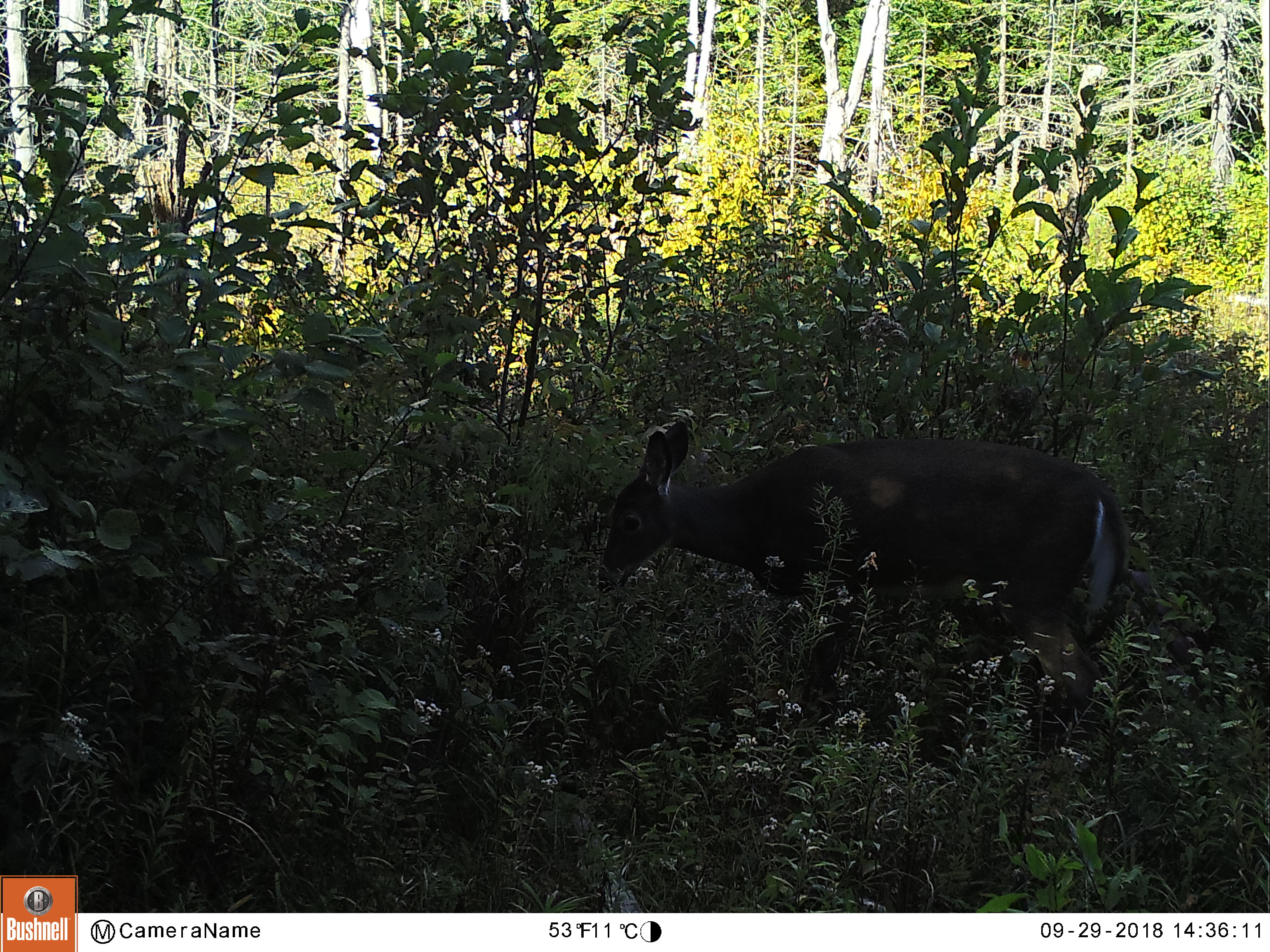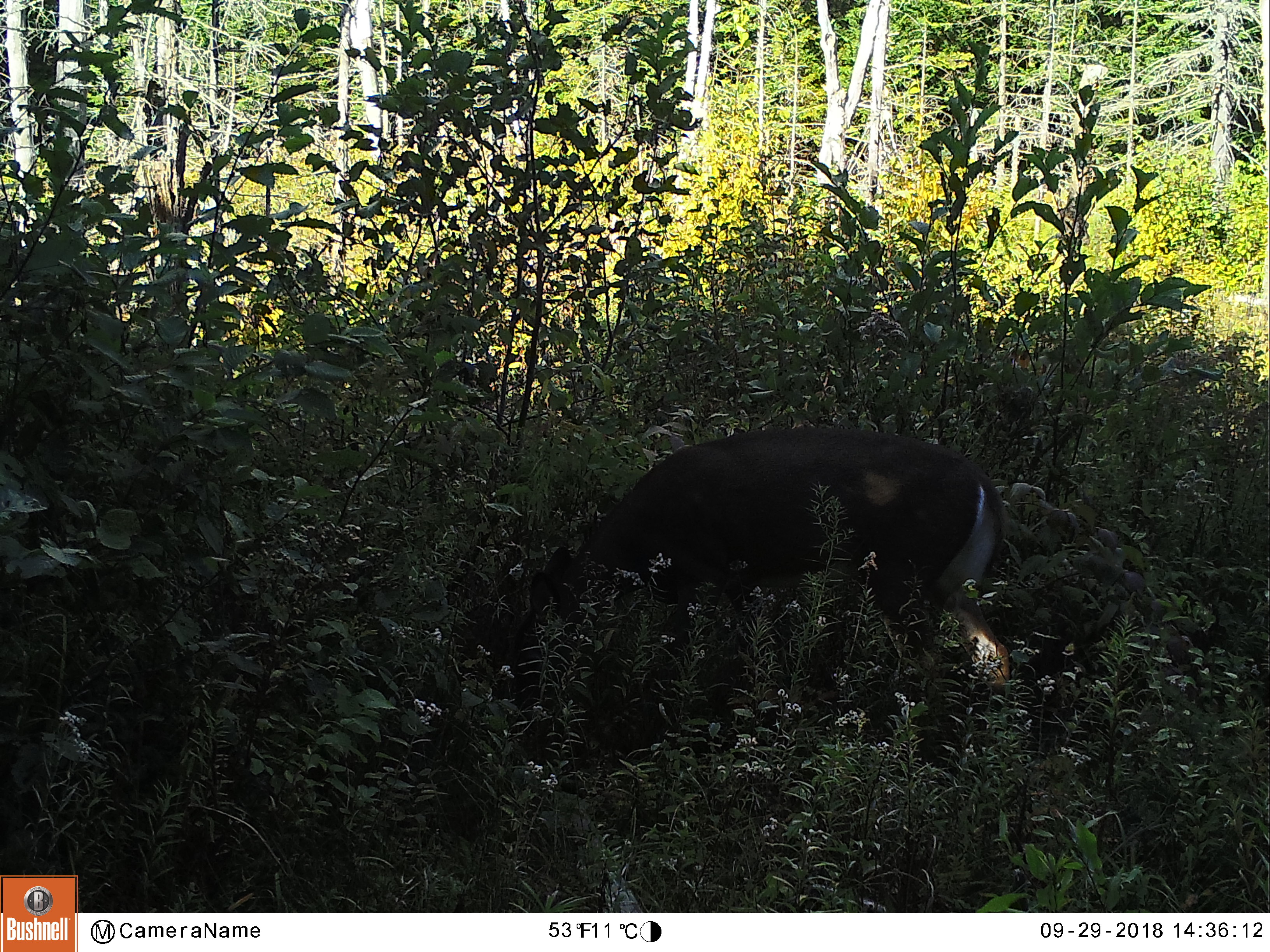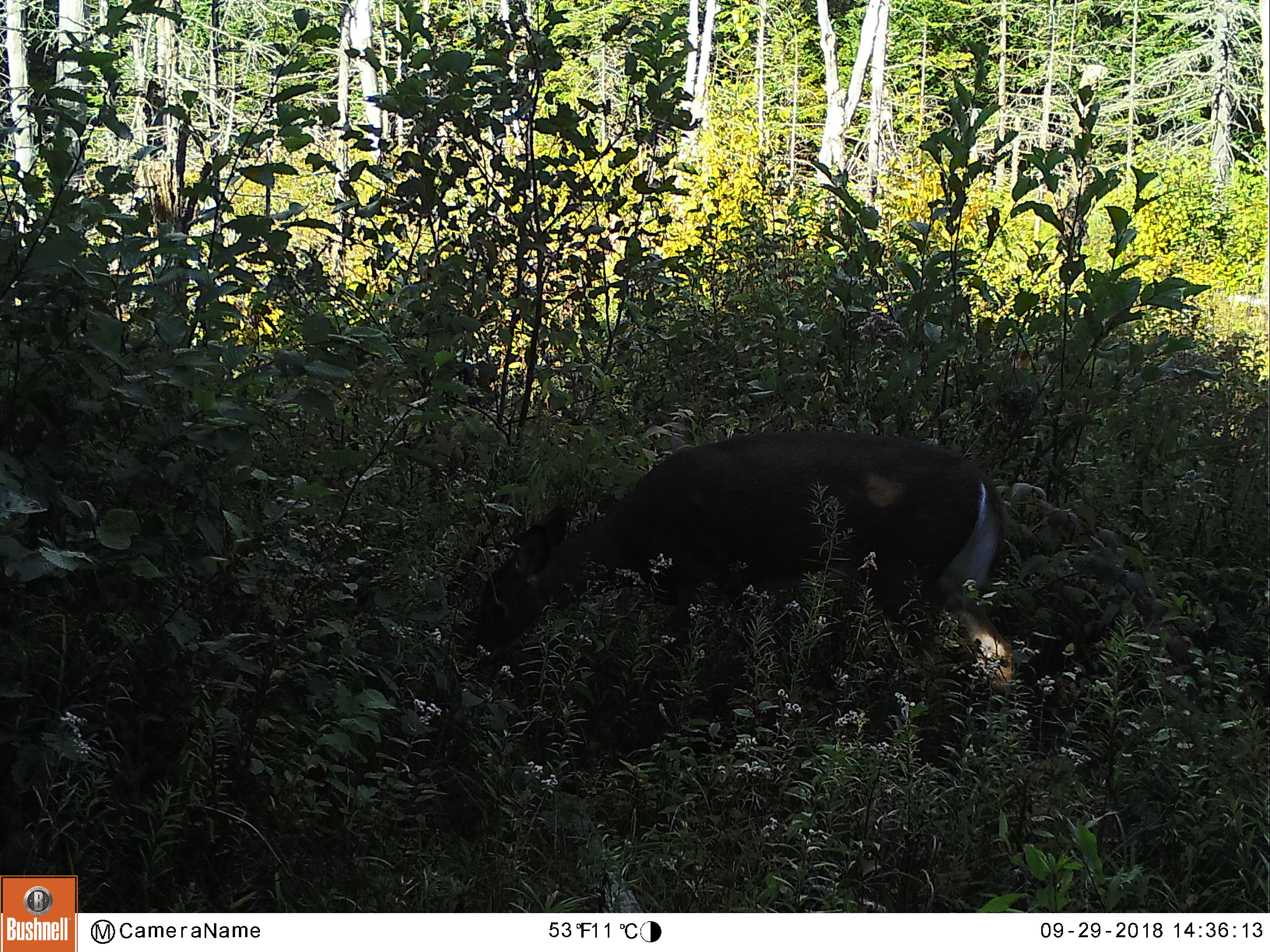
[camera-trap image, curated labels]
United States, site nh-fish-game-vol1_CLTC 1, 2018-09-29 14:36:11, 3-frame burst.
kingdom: Animalia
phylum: Chordata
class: Mammalia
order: Artiodactyla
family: Cervidae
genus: Odocoileus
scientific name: Odocoileus virginianus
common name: white-tailed deer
White-tailed deer (Odocoileus virginianus).